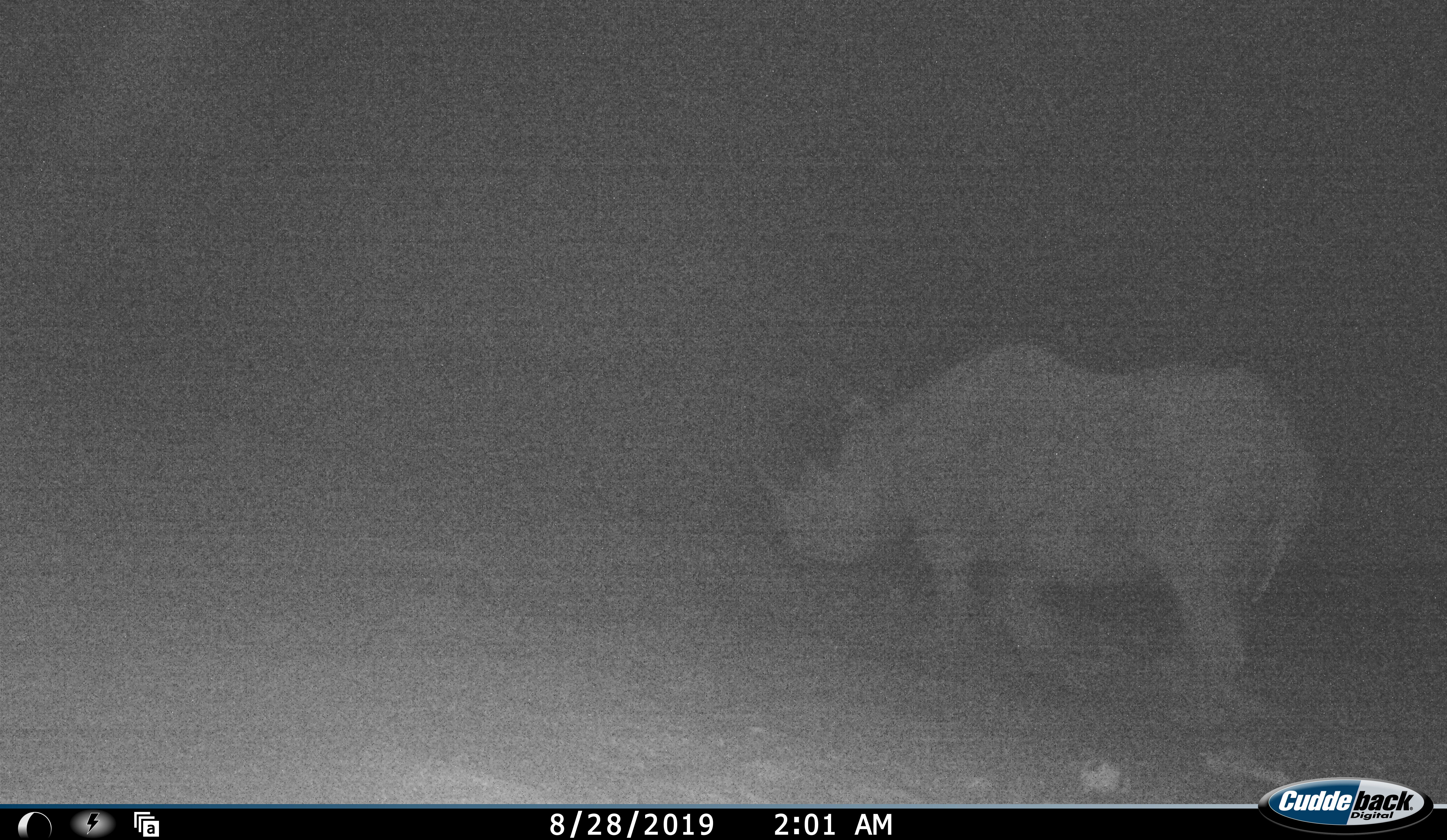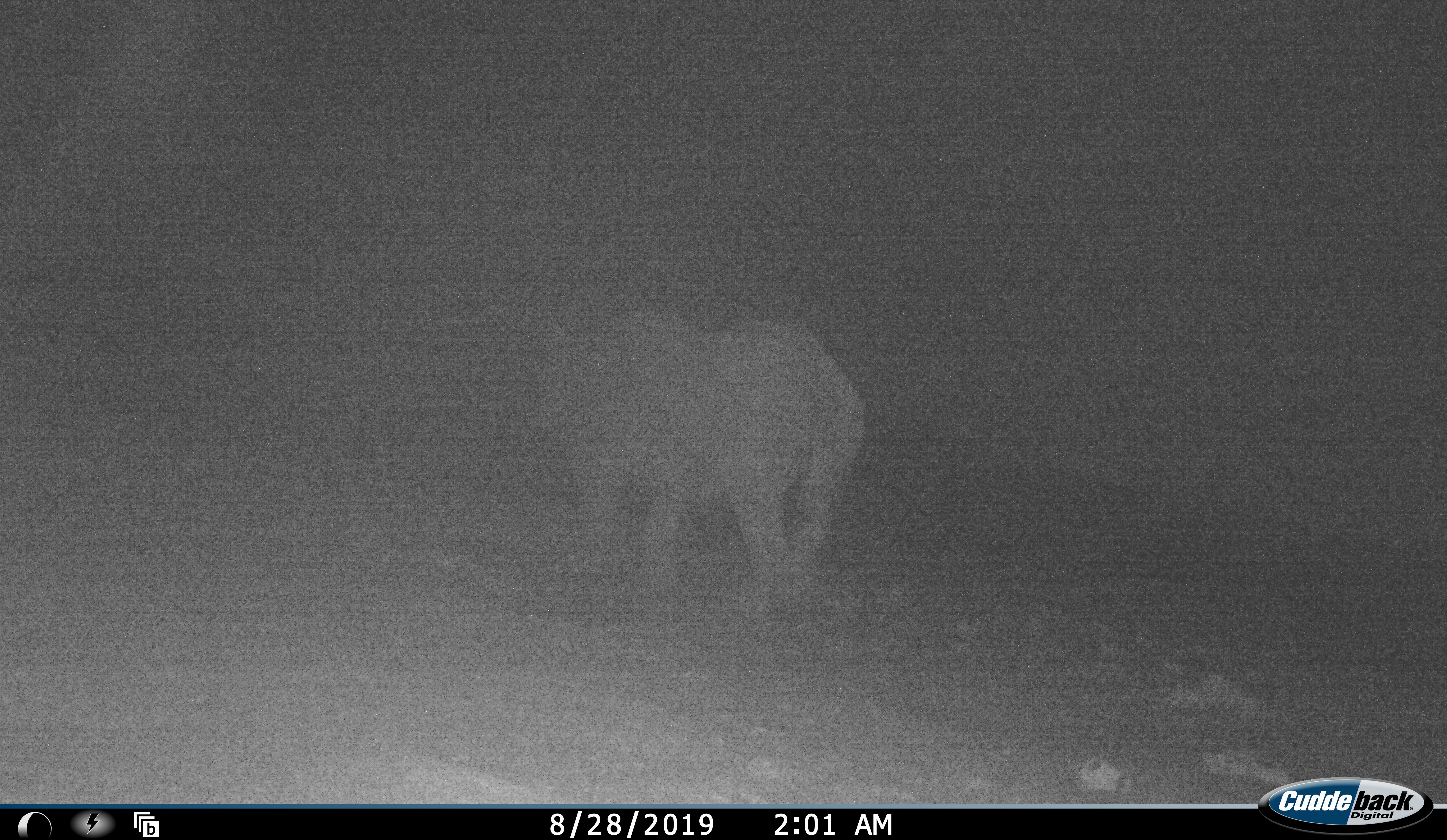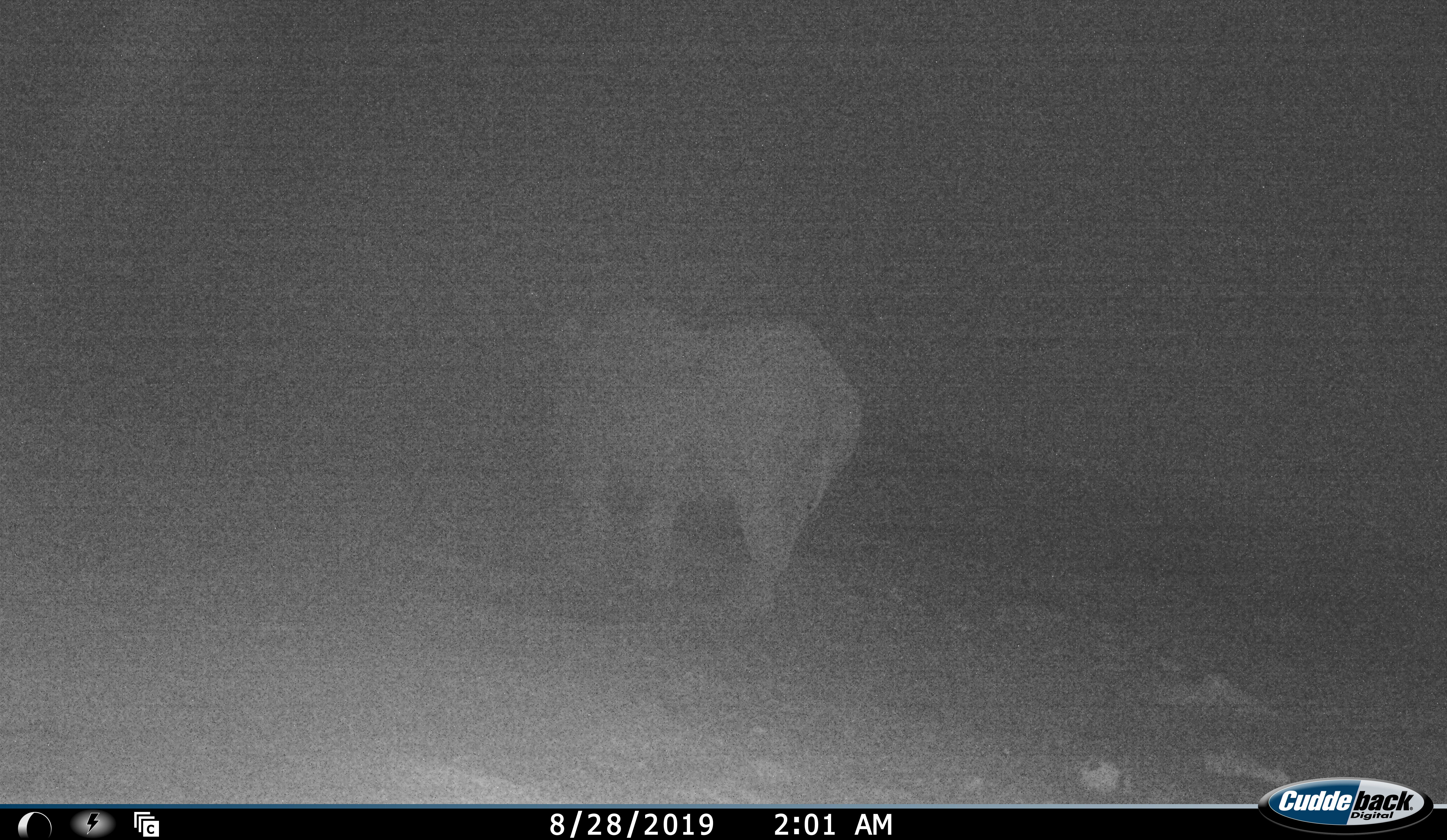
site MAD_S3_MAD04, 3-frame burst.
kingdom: Animalia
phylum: Chordata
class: Mammalia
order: Perissodactyla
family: Rhinocerotidae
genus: Diceros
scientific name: Diceros bicornis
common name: black rhinoceros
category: rhinocerosblack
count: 1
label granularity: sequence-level